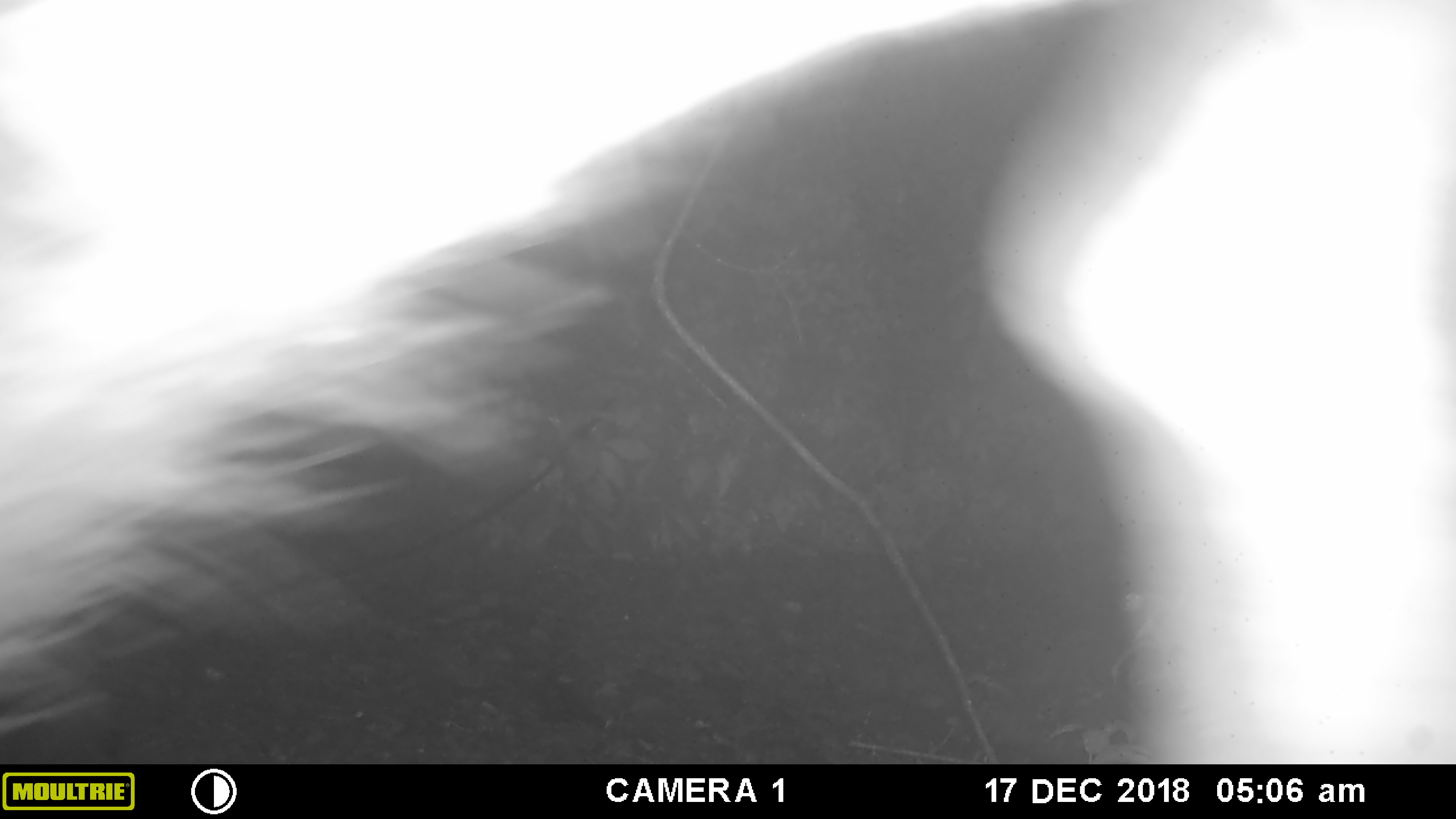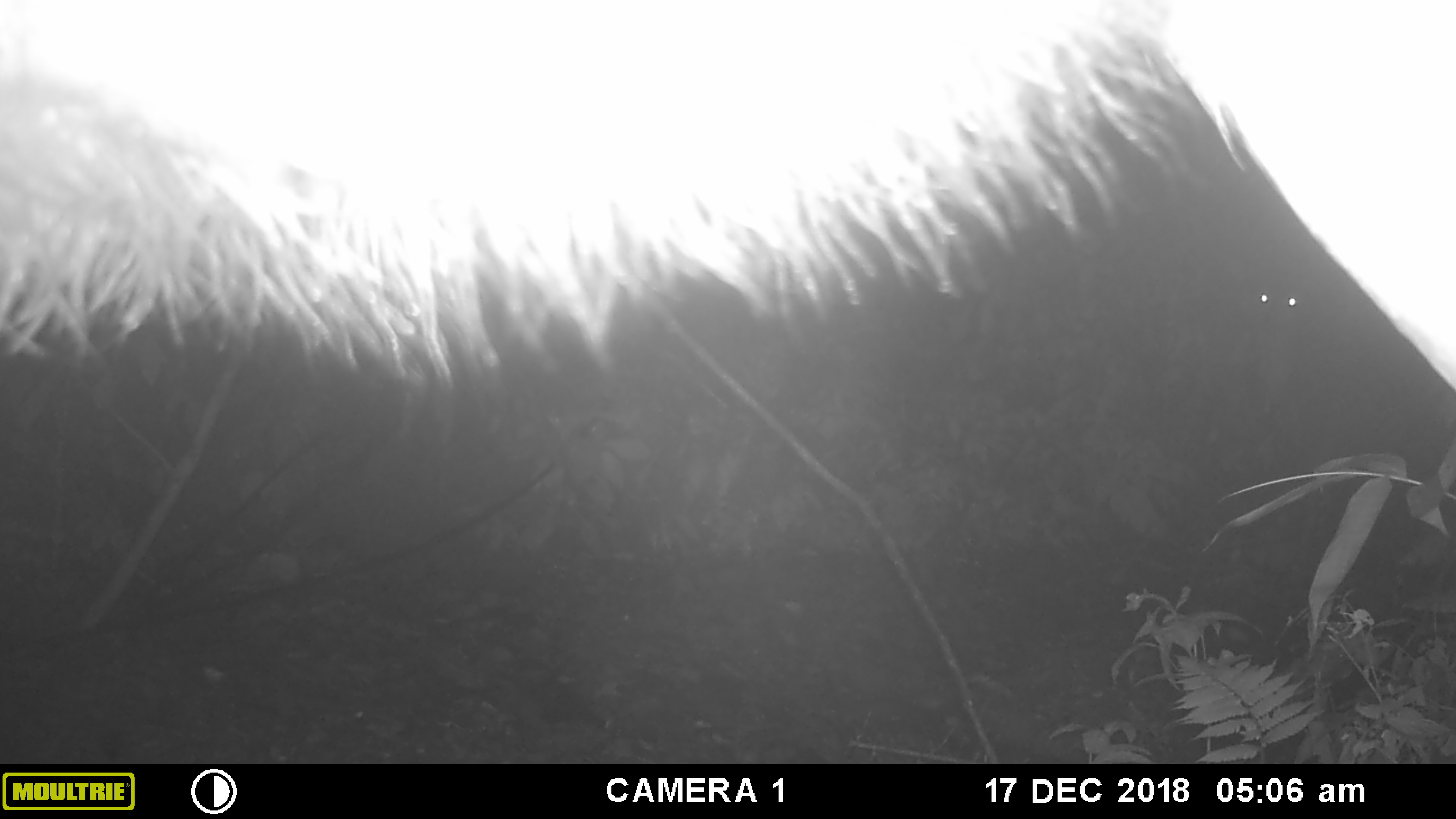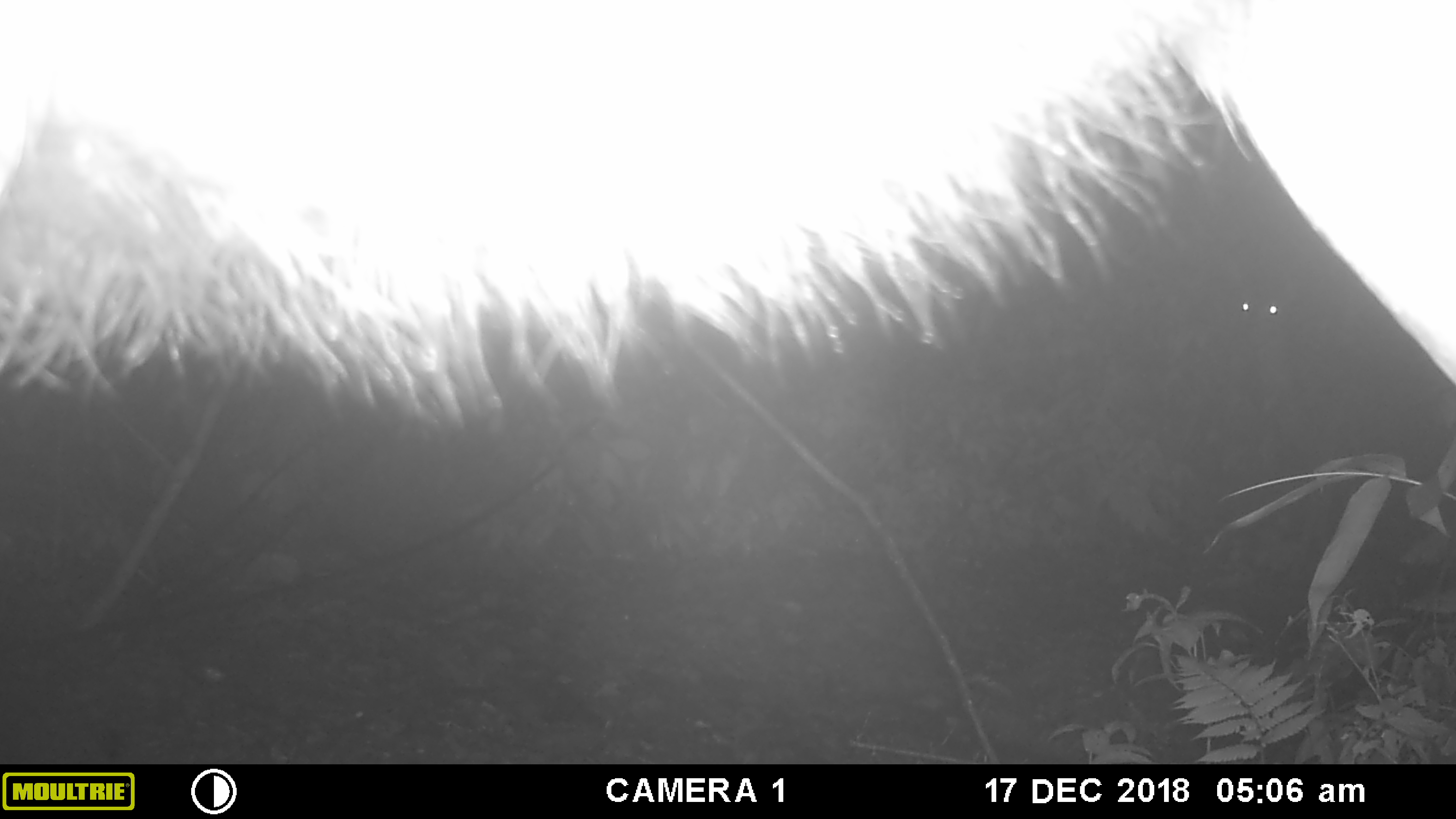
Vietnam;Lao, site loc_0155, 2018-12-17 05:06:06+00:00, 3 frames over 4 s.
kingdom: Animalia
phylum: Chordata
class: Mammalia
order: Artiodactyla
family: Cervidae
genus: Rusa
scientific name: Rusa unicolor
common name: sambar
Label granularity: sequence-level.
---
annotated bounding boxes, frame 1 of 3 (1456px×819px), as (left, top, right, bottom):
sambar: (0, 0, 1274, 763)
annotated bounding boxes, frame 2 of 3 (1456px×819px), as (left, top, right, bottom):
sambar: (0, 0, 1456, 392)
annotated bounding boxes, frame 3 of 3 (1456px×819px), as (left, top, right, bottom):
sambar: (0, 0, 1456, 427)